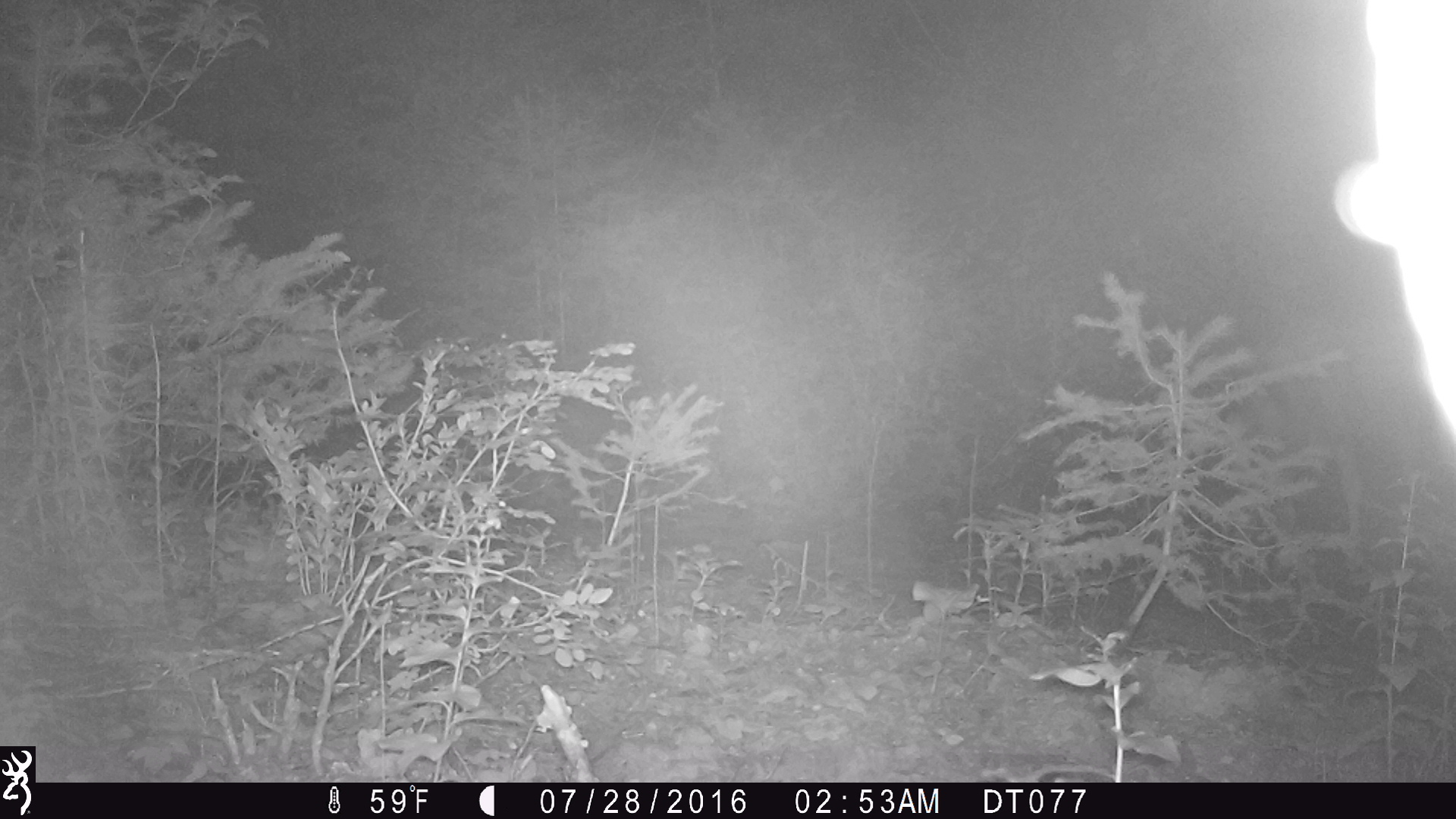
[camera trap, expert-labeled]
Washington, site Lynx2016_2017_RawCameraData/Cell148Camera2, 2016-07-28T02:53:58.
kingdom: Animalia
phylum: Chordata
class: Mammalia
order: Artiodactyla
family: Cervidae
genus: Odocoileus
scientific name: Odocoileus hemionus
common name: mule deer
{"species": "Odocoileus hemionus (mule deer)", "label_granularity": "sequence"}